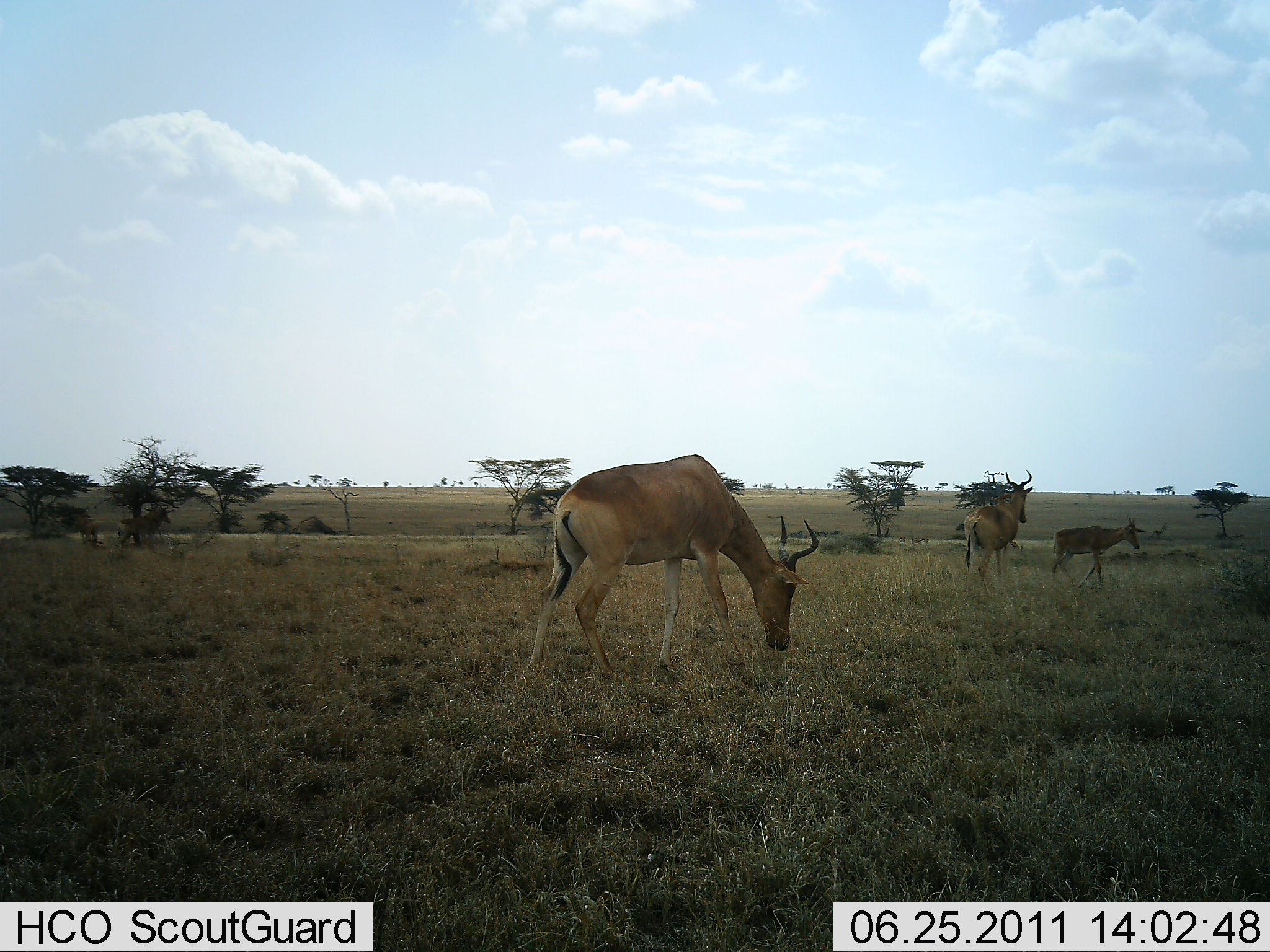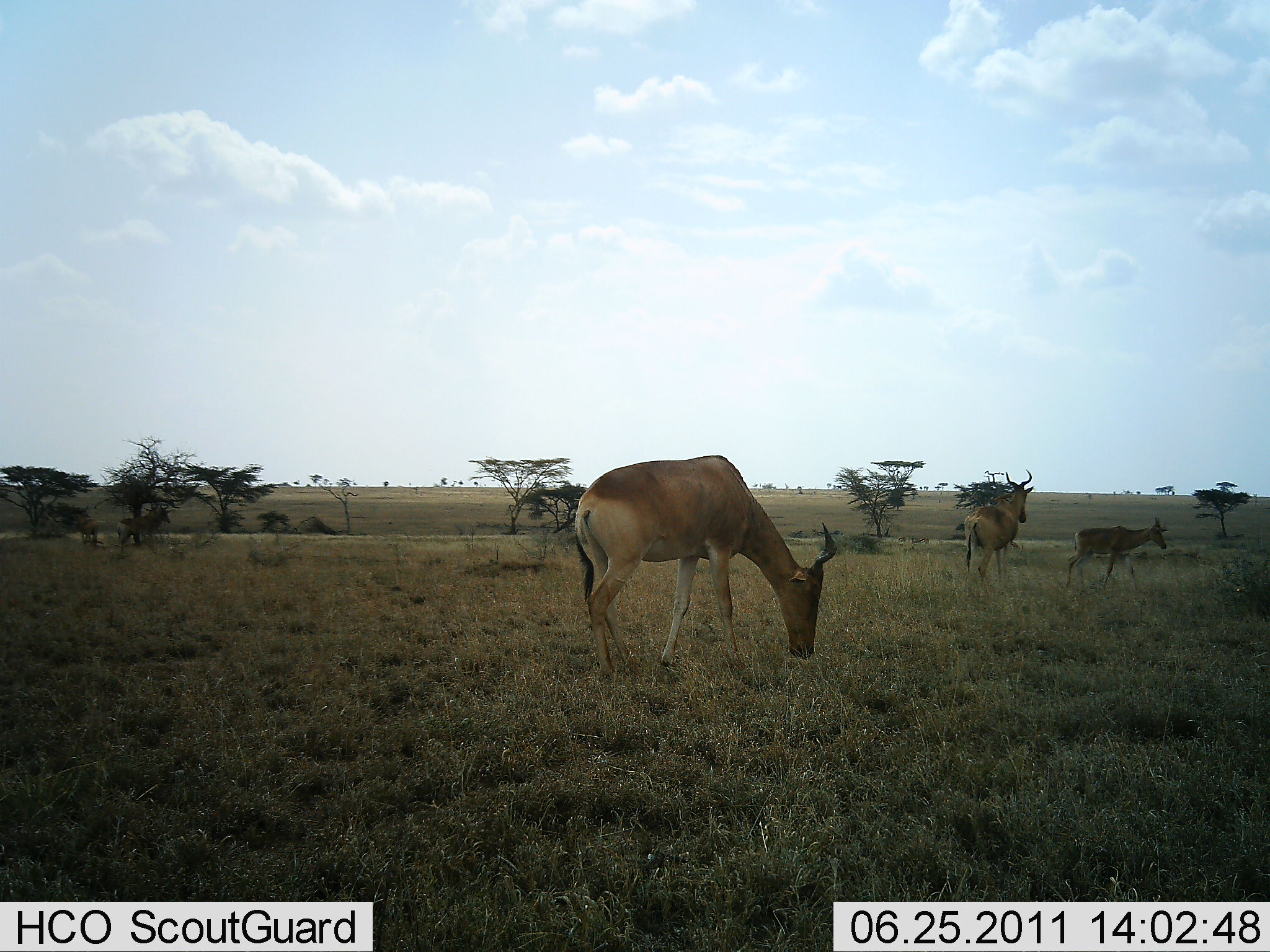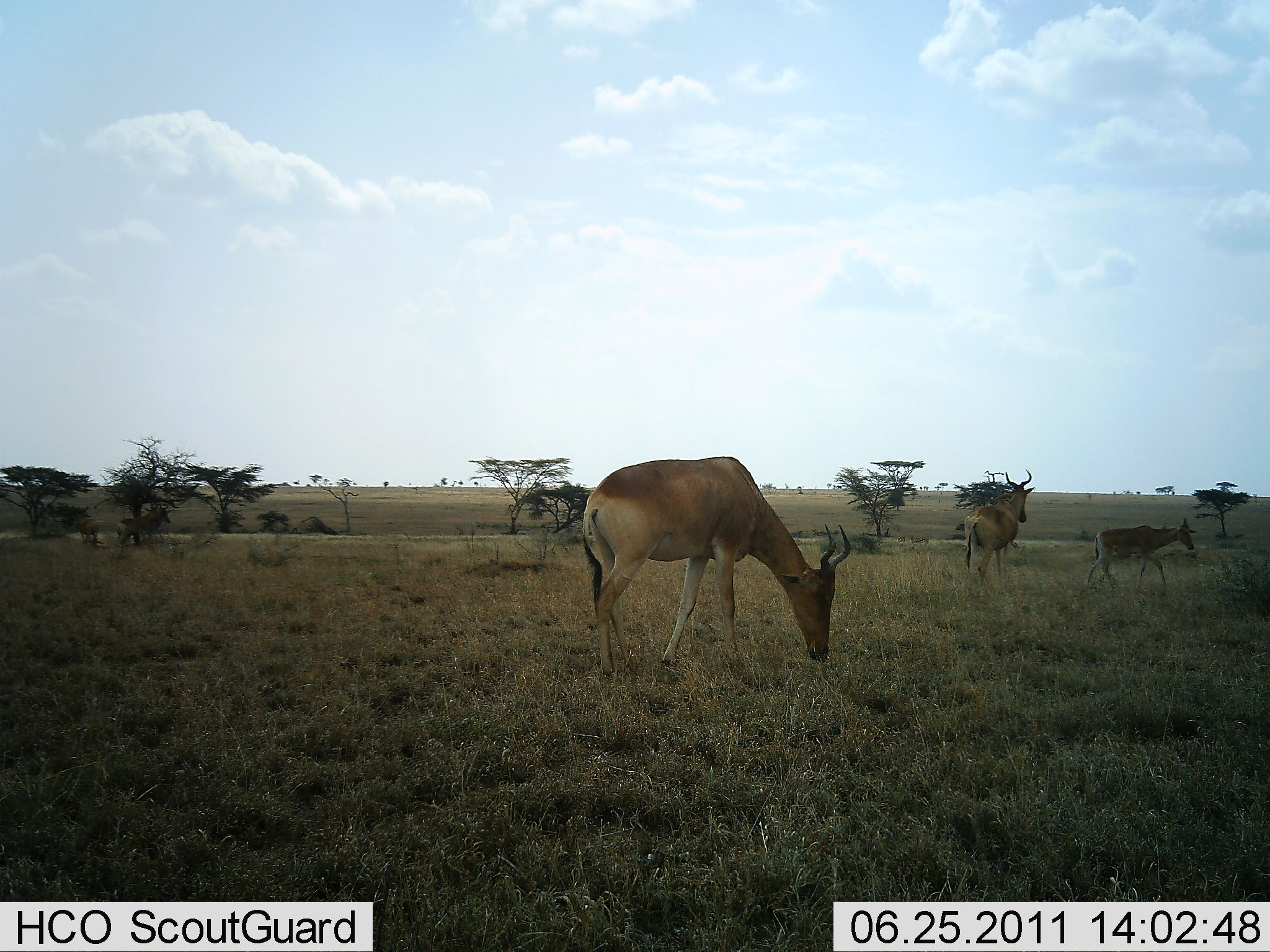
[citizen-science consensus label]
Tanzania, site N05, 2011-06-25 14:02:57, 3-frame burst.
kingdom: Animalia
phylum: Chordata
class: Mammalia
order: Artiodactyla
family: Bovidae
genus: Alcelaphus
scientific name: Alcelaphus buselaphus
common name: hartebeest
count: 3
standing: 80%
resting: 0%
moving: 80%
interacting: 0%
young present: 20%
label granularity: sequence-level